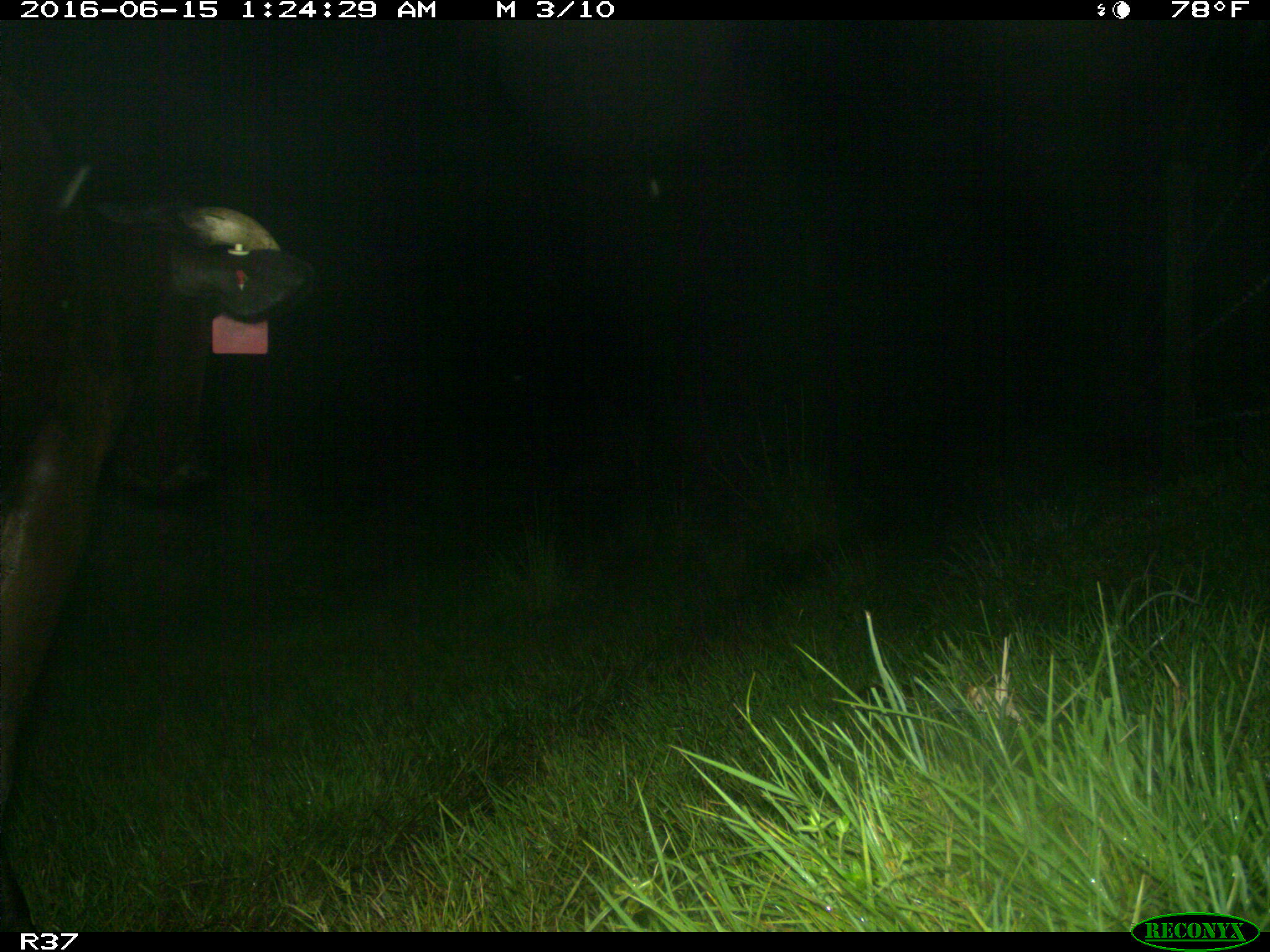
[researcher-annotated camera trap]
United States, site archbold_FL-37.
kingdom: Animalia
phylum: Chordata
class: Mammalia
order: Artiodactyla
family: Bovidae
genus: Bos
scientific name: Bos taurus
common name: domestic cow